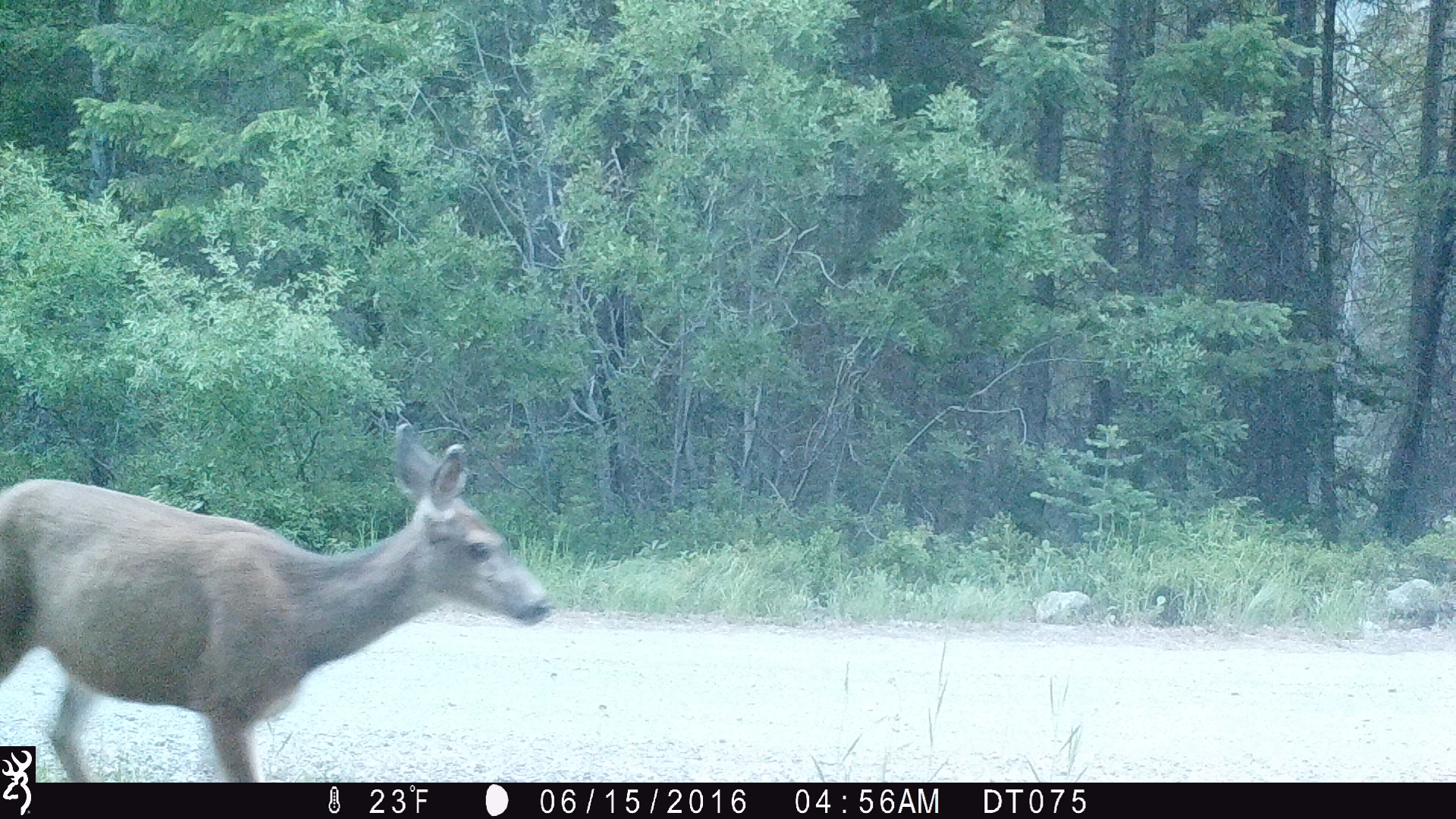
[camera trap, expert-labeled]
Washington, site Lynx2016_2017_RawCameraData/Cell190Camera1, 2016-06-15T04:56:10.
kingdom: Animalia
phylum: Chordata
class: Mammalia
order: Artiodactyla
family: Cervidae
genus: Odocoileus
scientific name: Odocoileus hemionus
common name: mule deer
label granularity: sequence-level